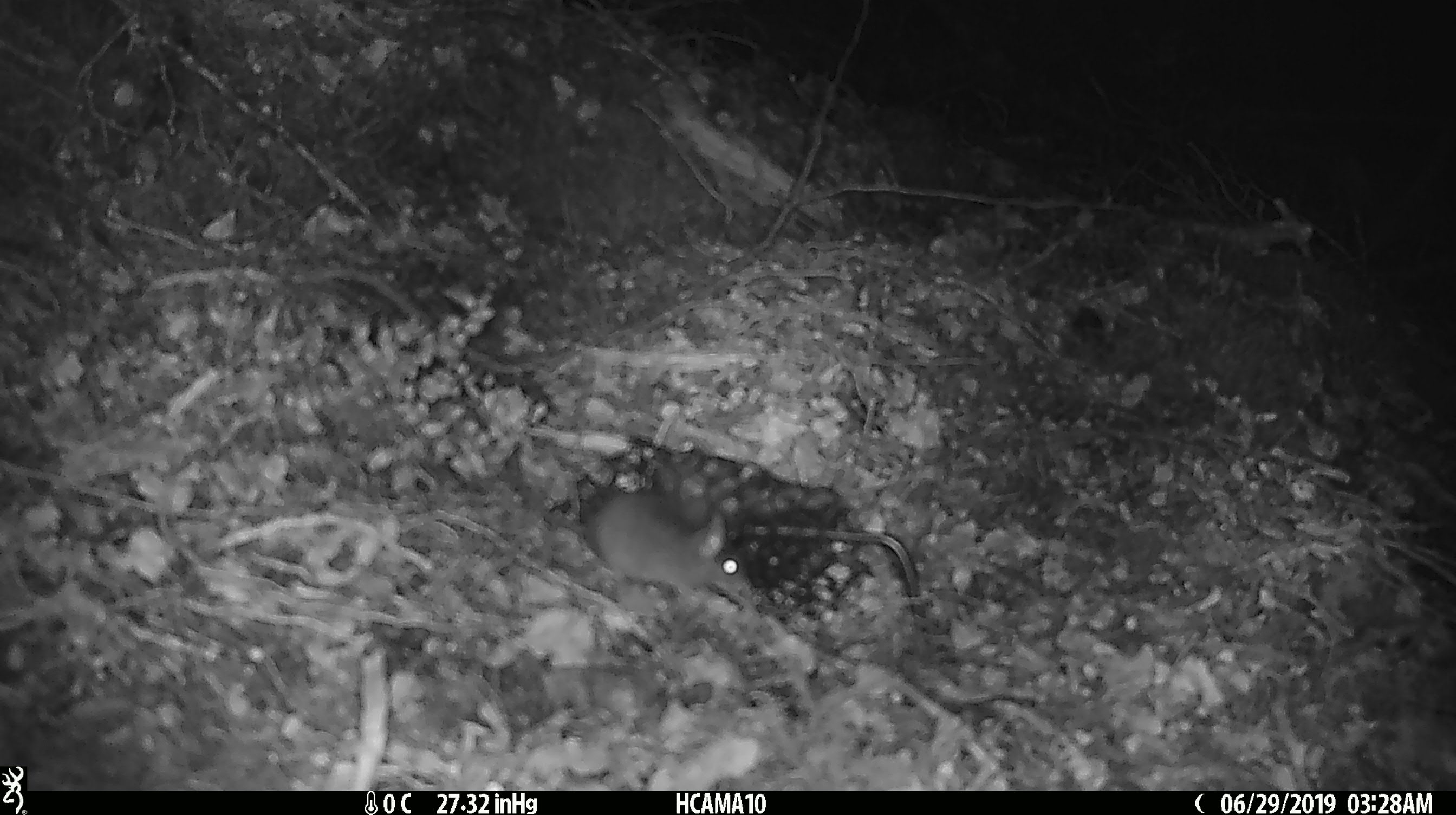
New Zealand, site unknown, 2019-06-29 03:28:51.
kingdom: Animalia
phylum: Chordata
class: Mammalia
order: Rodentia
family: Muridae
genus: Mus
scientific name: Mus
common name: mouse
Mouse (Mus).